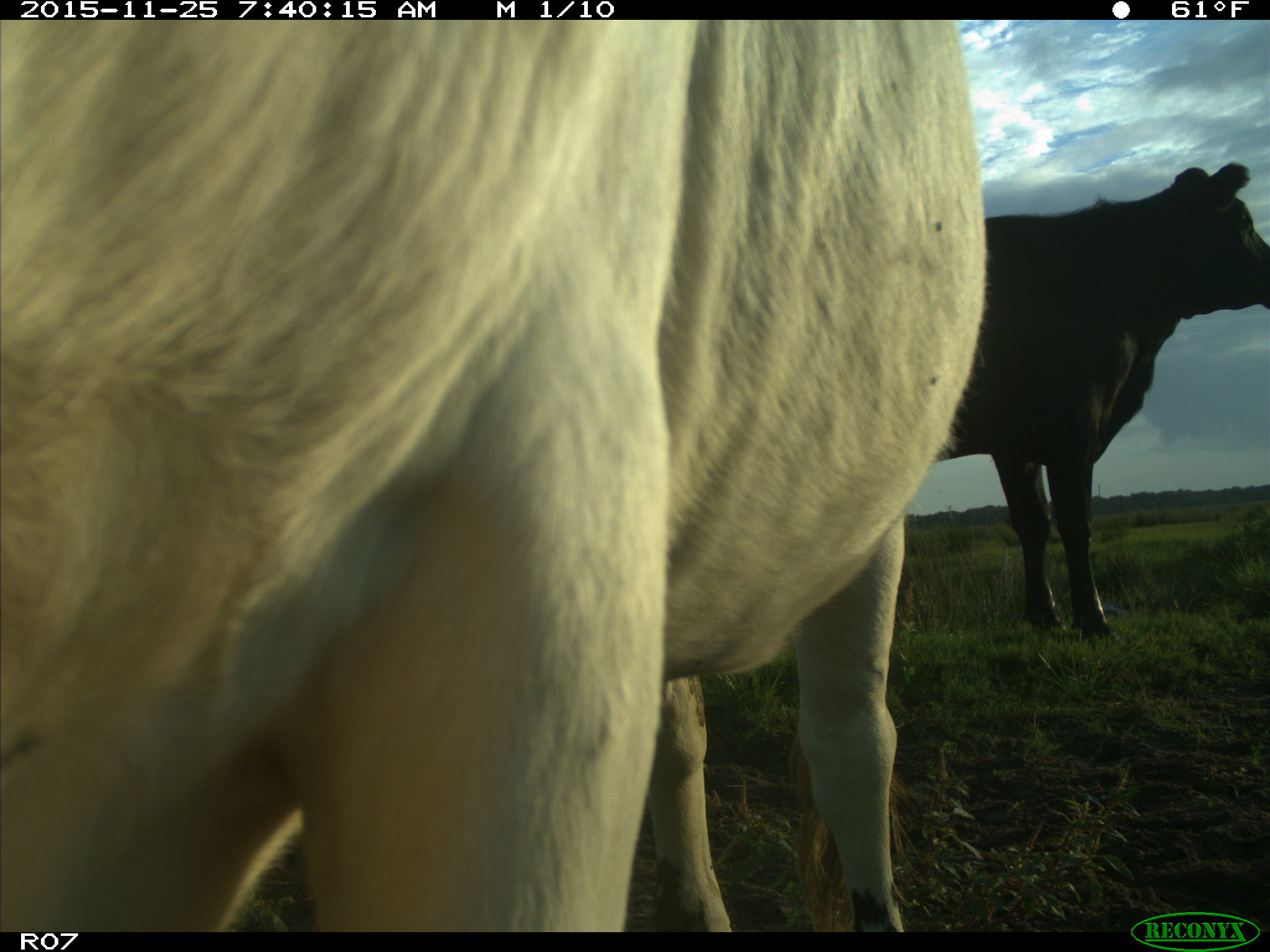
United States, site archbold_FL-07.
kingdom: Animalia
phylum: Chordata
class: Mammalia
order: Artiodactyla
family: Bovidae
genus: Bos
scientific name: Bos taurus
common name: domestic cow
Bos taurus (domestic cow).